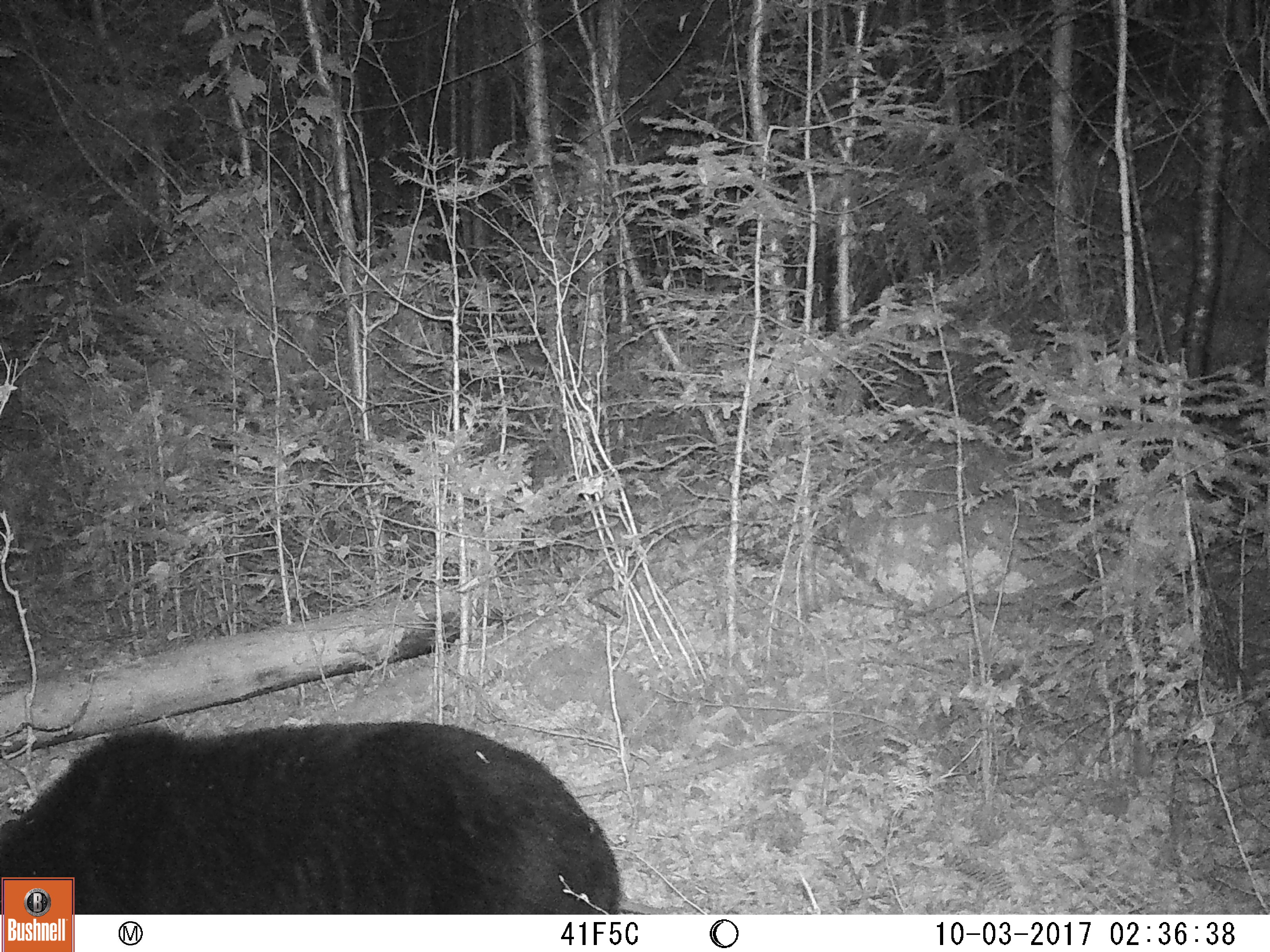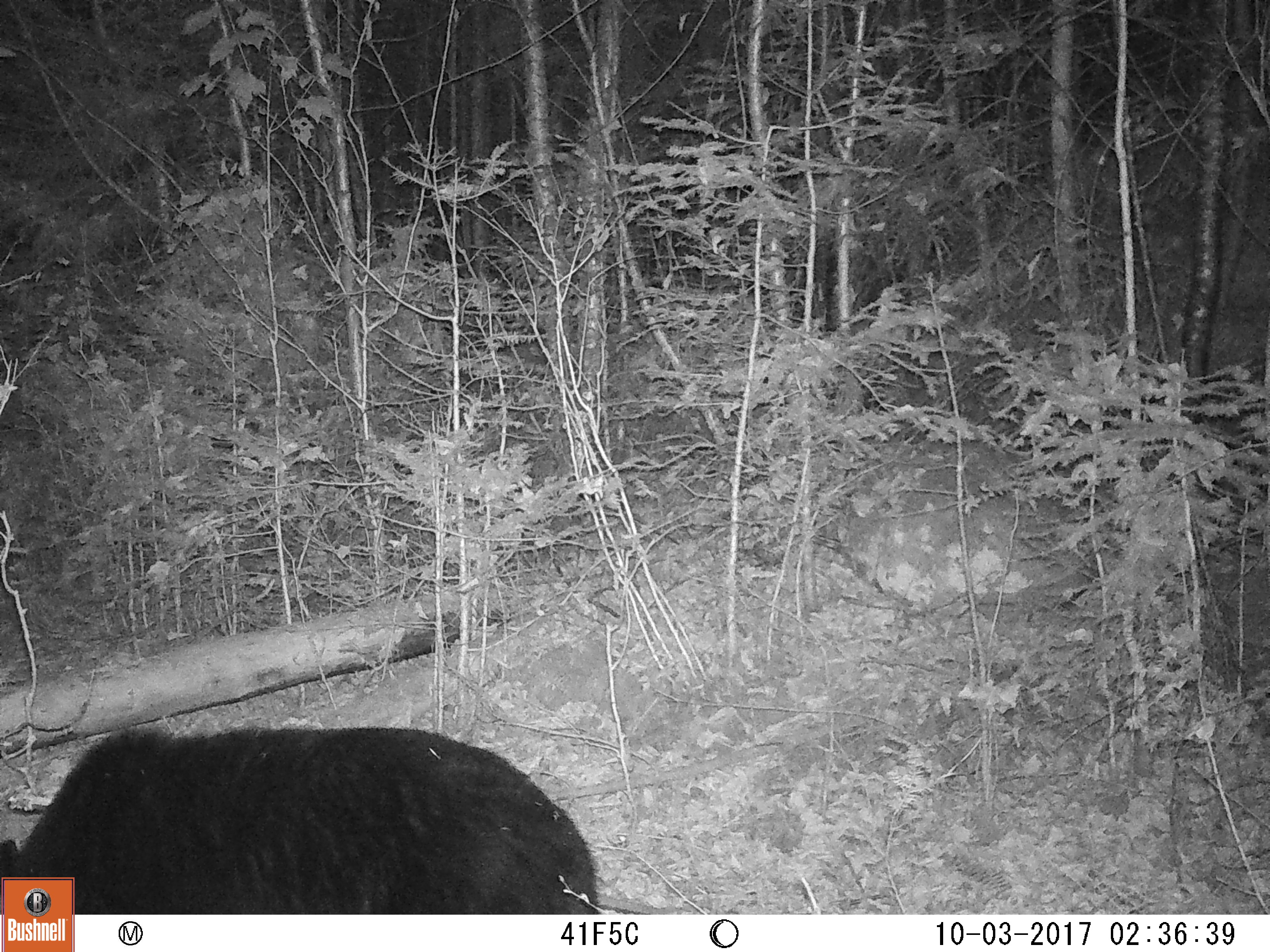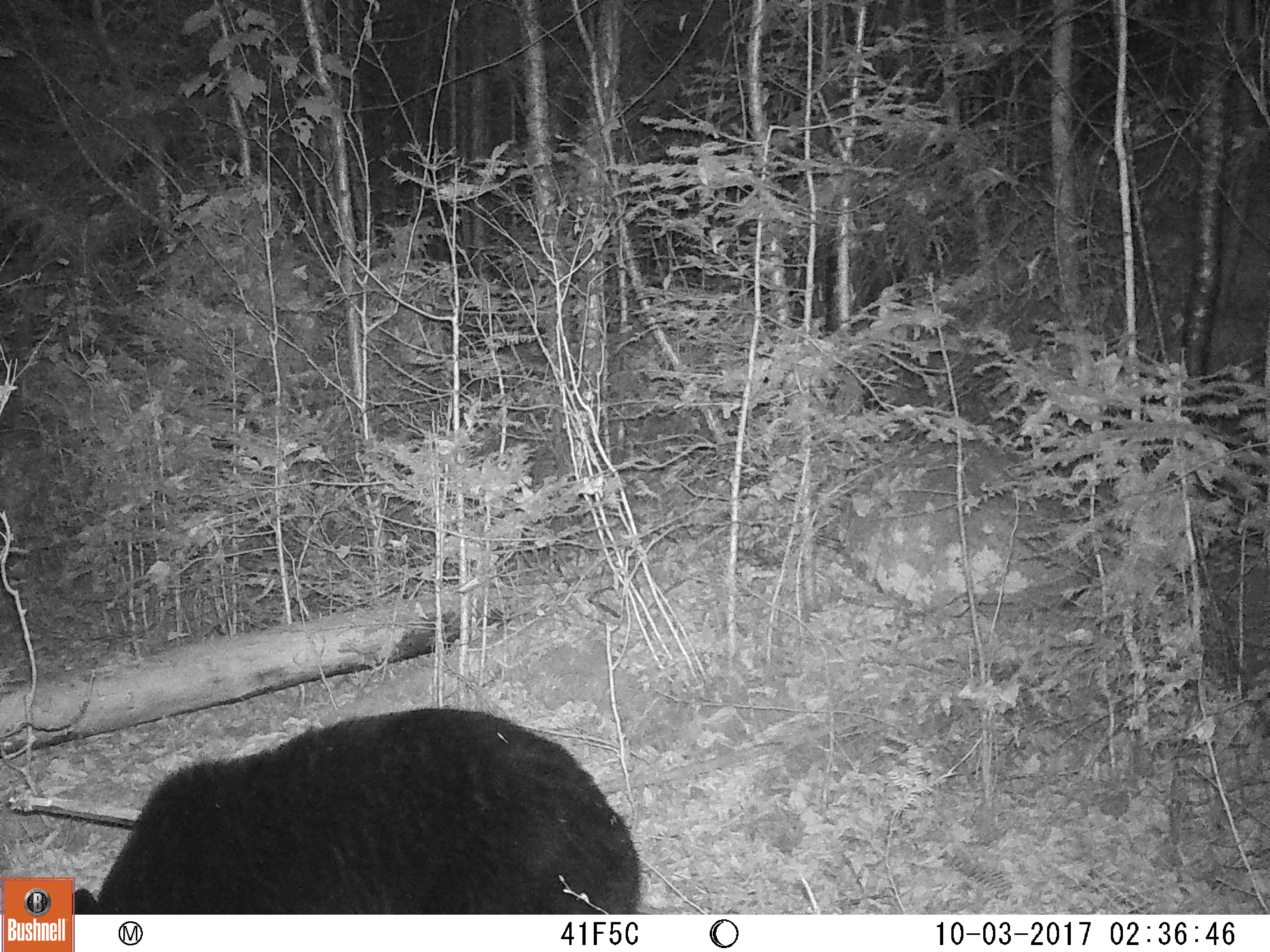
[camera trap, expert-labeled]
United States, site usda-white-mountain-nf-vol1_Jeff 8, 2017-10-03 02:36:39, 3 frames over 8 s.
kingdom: Animalia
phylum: Chordata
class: Mammalia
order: Carnivora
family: Ursidae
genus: Ursus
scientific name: Ursus americanus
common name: black bear